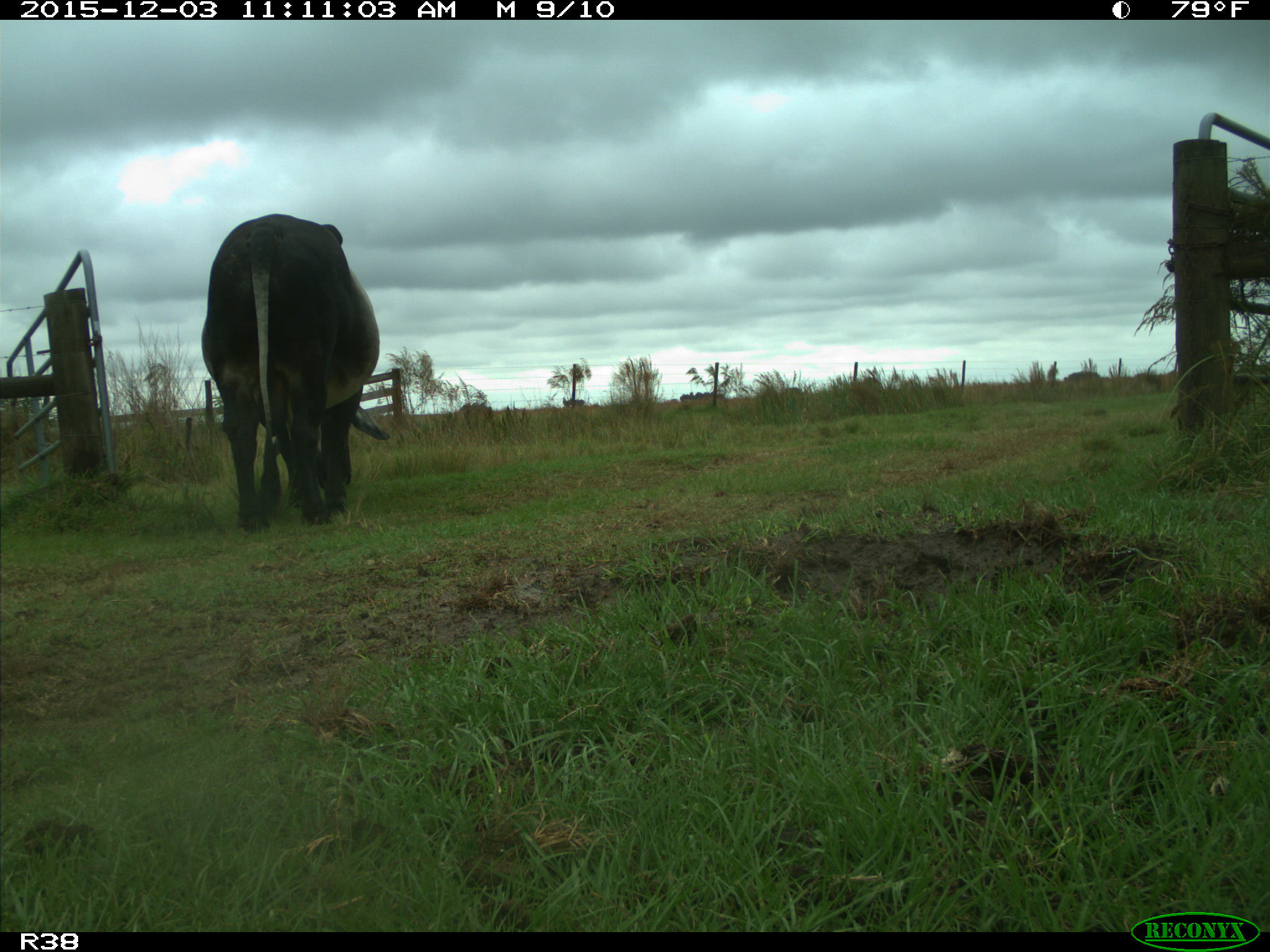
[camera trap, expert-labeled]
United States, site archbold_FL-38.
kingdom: Animalia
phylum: Chordata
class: Mammalia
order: Artiodactyla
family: Bovidae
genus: Bos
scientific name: Bos taurus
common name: domestic cow